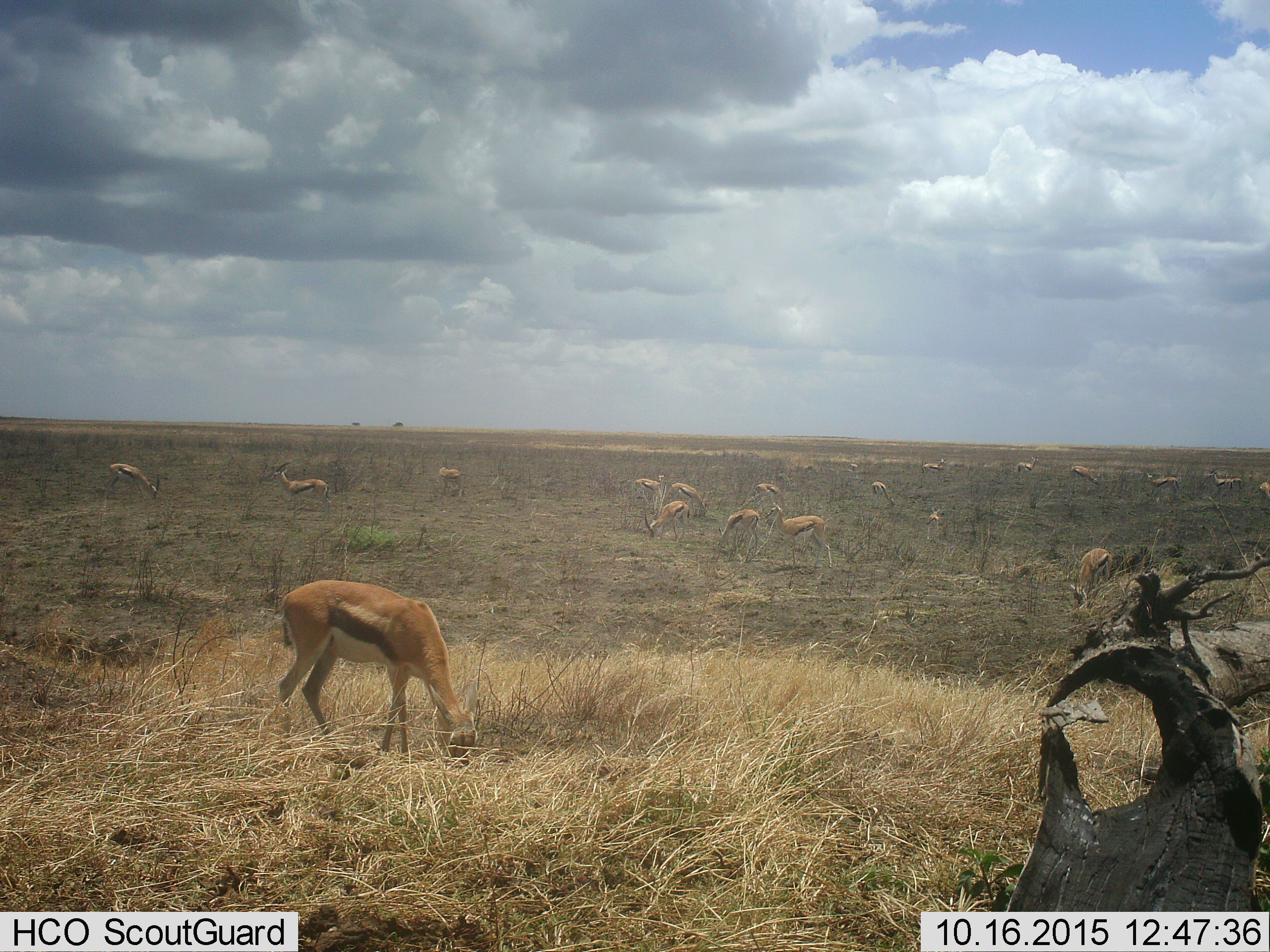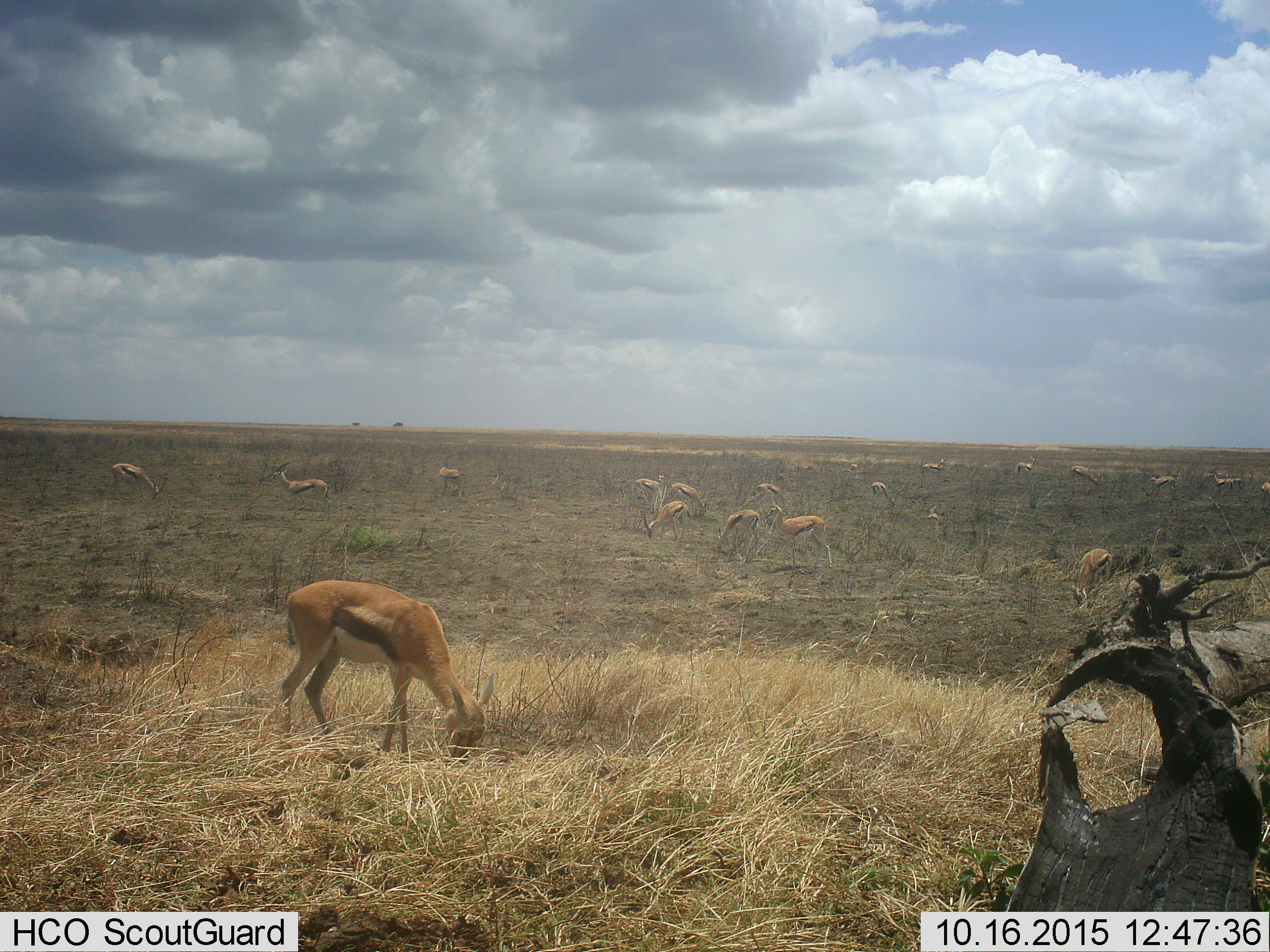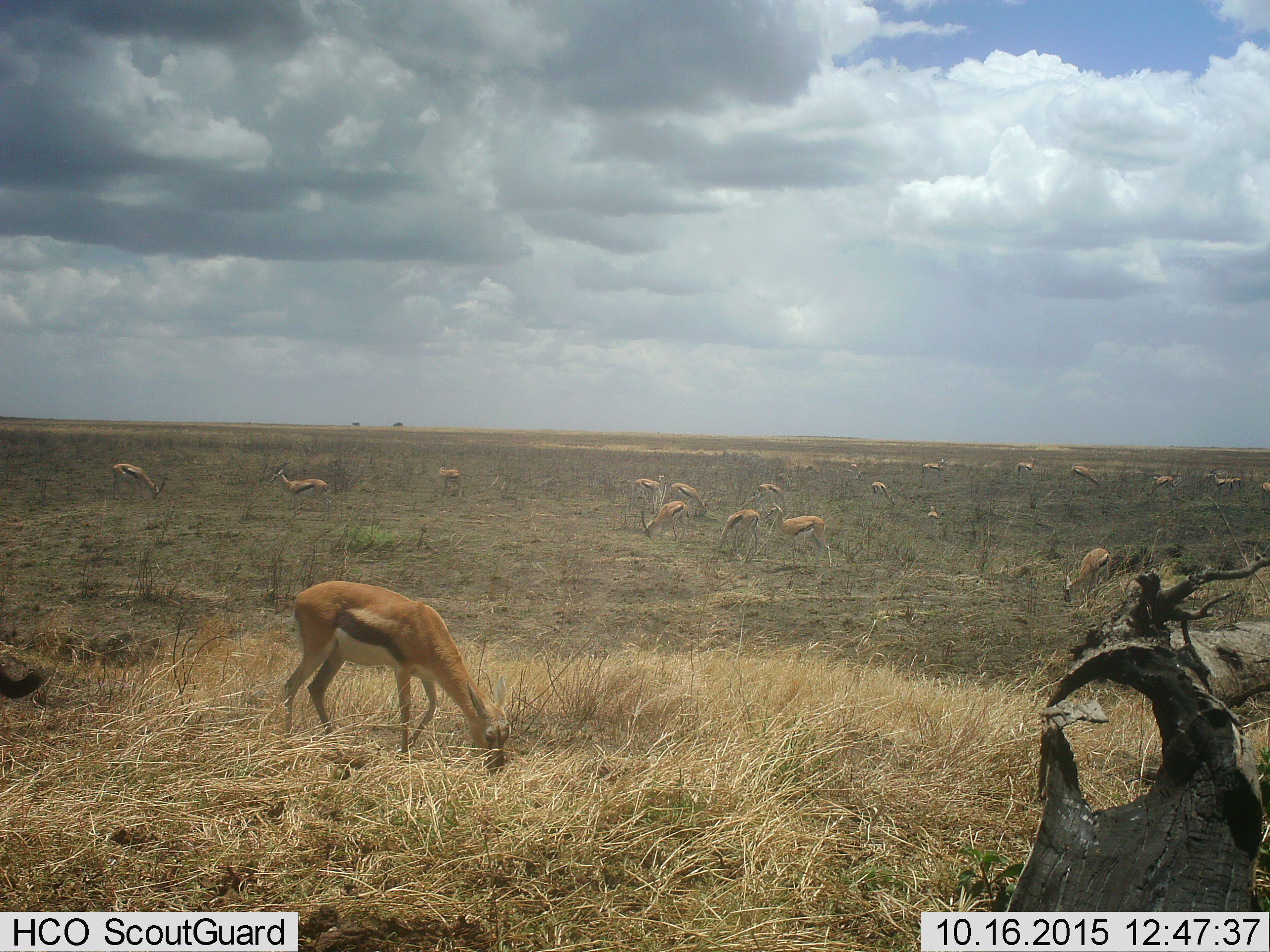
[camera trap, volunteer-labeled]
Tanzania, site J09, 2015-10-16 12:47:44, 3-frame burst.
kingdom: Animalia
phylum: Chordata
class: Mammalia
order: Artiodactyla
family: Bovidae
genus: Eudorcas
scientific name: Eudorcas thomsonii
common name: thomson's gazelle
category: gazellethomsons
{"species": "gazellethomsons (thomson's gazelle) (Eudorcas thomsonii)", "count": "11-50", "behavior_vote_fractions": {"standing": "50%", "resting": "20%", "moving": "20%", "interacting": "0%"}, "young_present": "0%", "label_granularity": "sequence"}